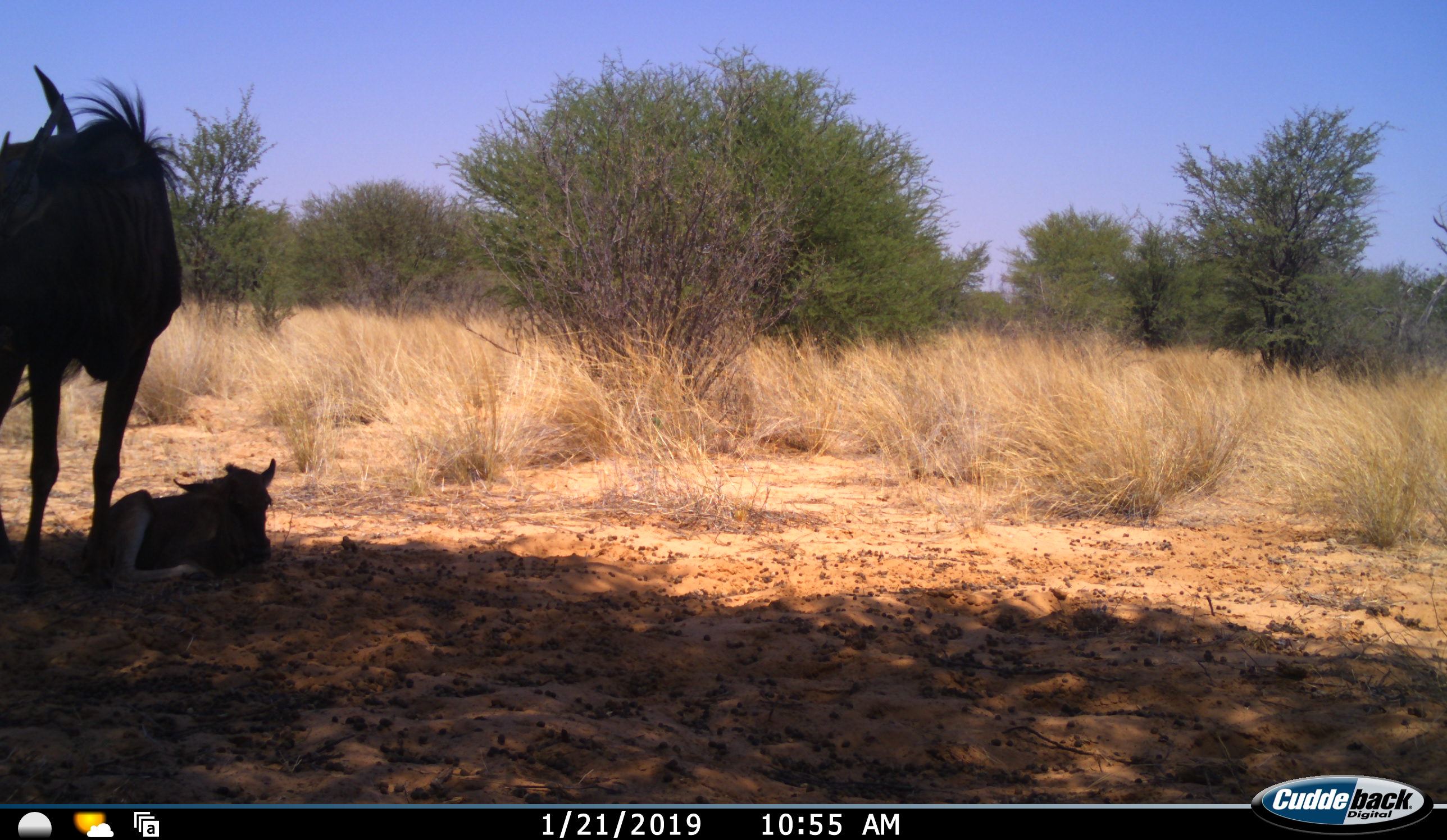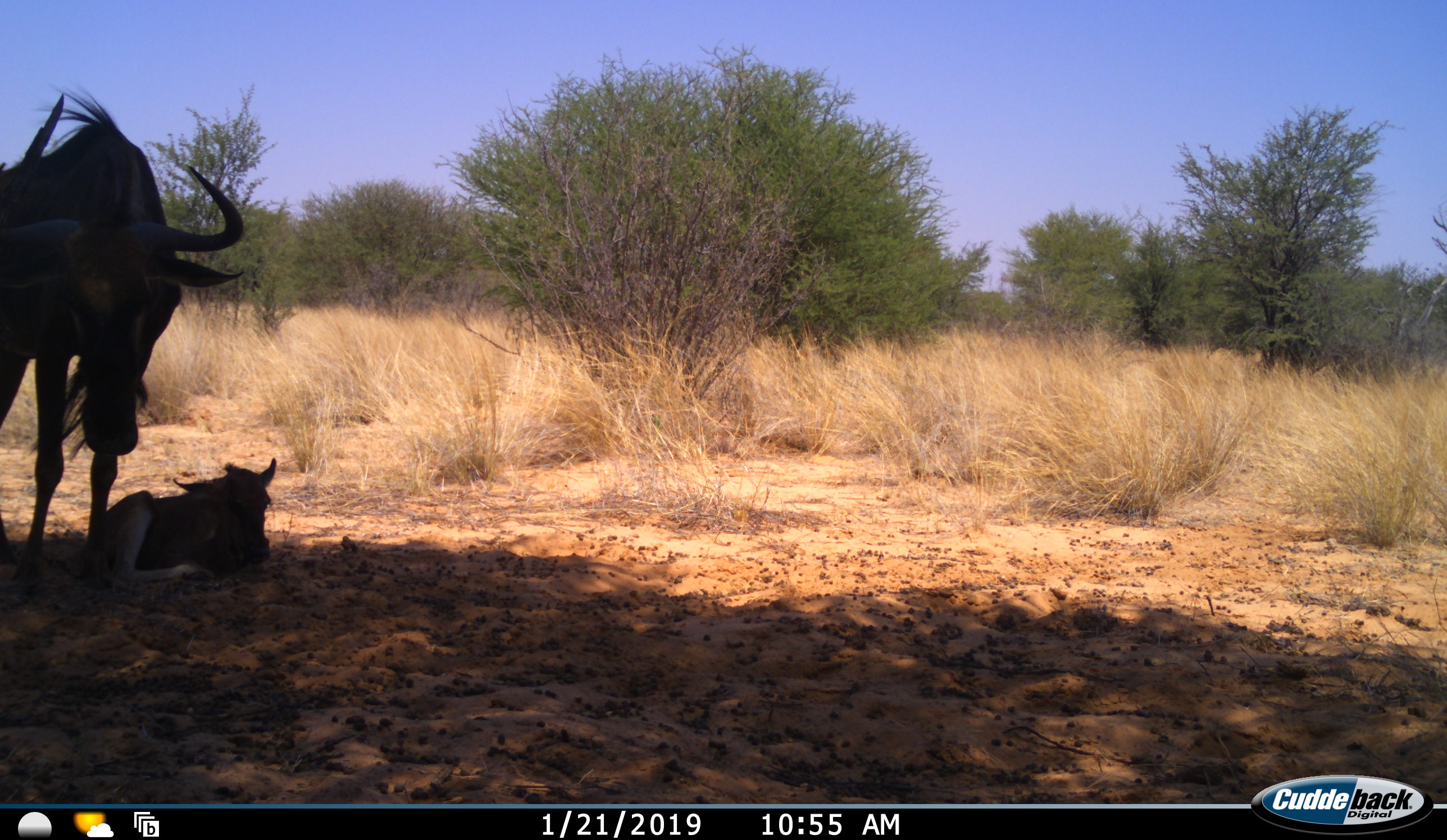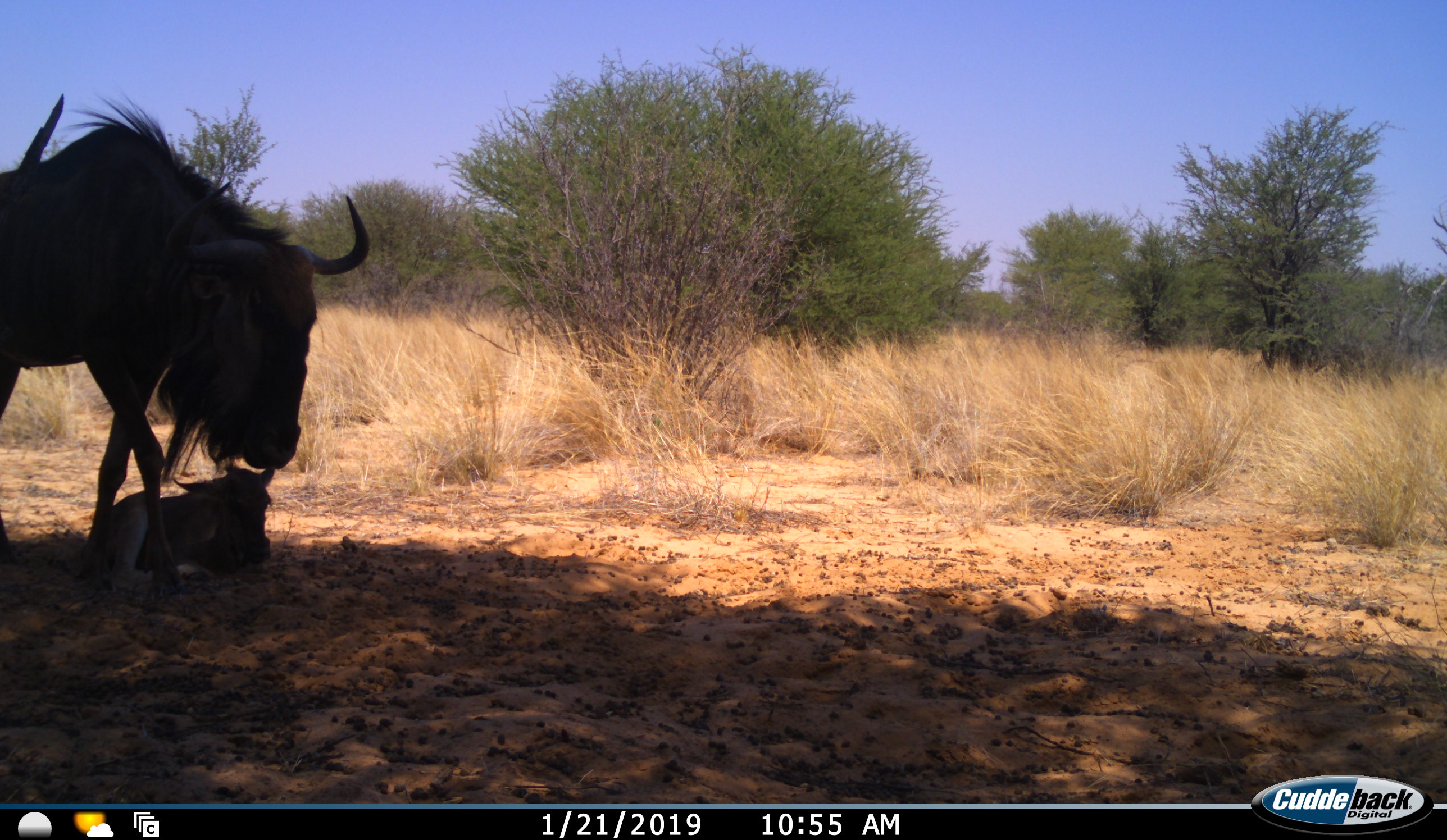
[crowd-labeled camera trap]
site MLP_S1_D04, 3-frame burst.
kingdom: Animalia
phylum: Chordata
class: Mammalia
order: Artiodactyla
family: Bovidae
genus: Connochaetes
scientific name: Connochaetes taurinus taurinus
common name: blue wildebeest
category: wildebeestblue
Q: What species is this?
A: Wildebeestblue (blue wildebeest) (Connochaetes taurinus taurinus).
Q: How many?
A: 2.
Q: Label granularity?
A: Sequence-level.